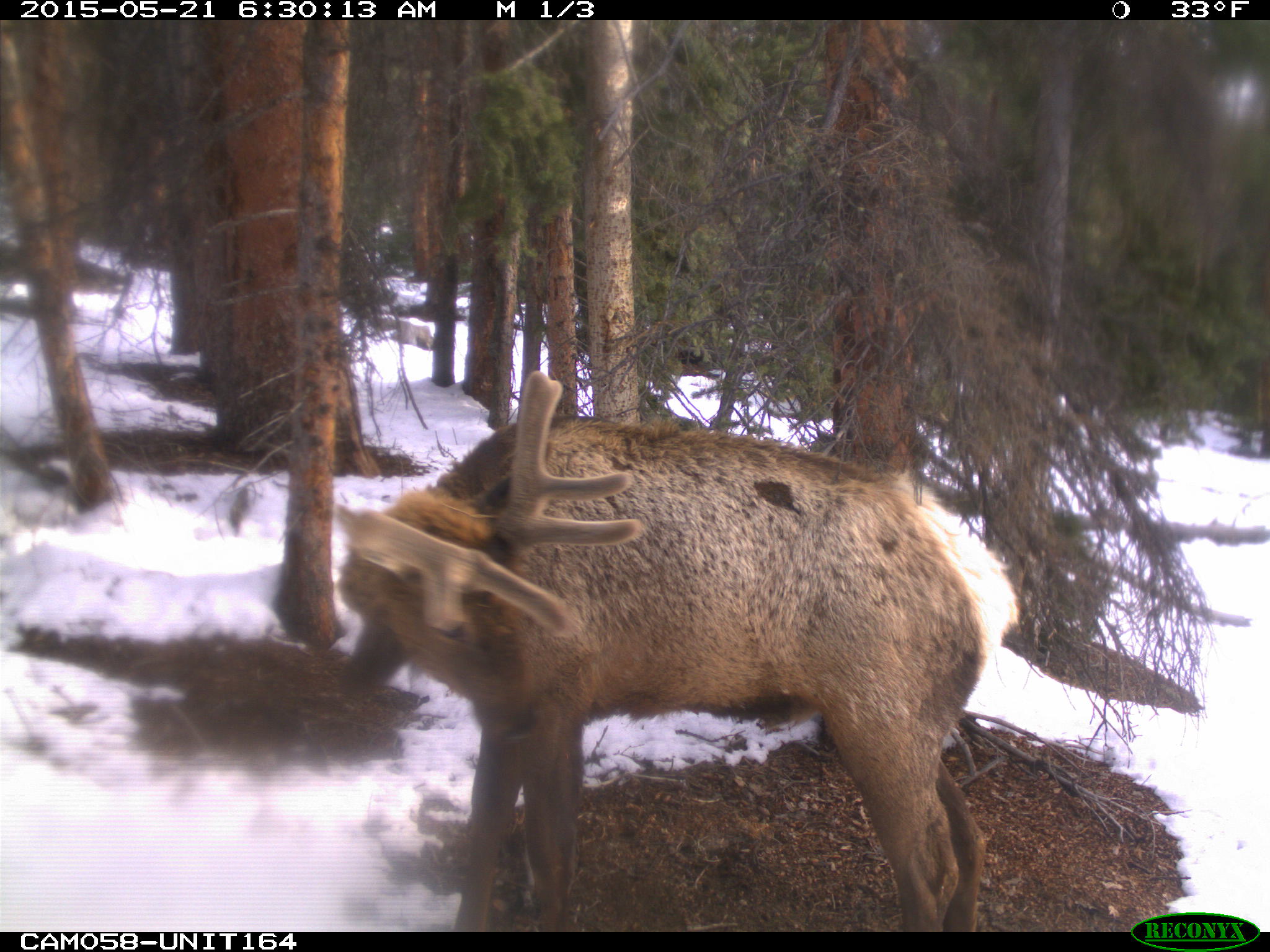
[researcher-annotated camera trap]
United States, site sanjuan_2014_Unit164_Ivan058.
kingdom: Animalia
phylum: Chordata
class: Mammalia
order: Artiodactyla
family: Cervidae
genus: Cervus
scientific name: Cervus elaphus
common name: red deer